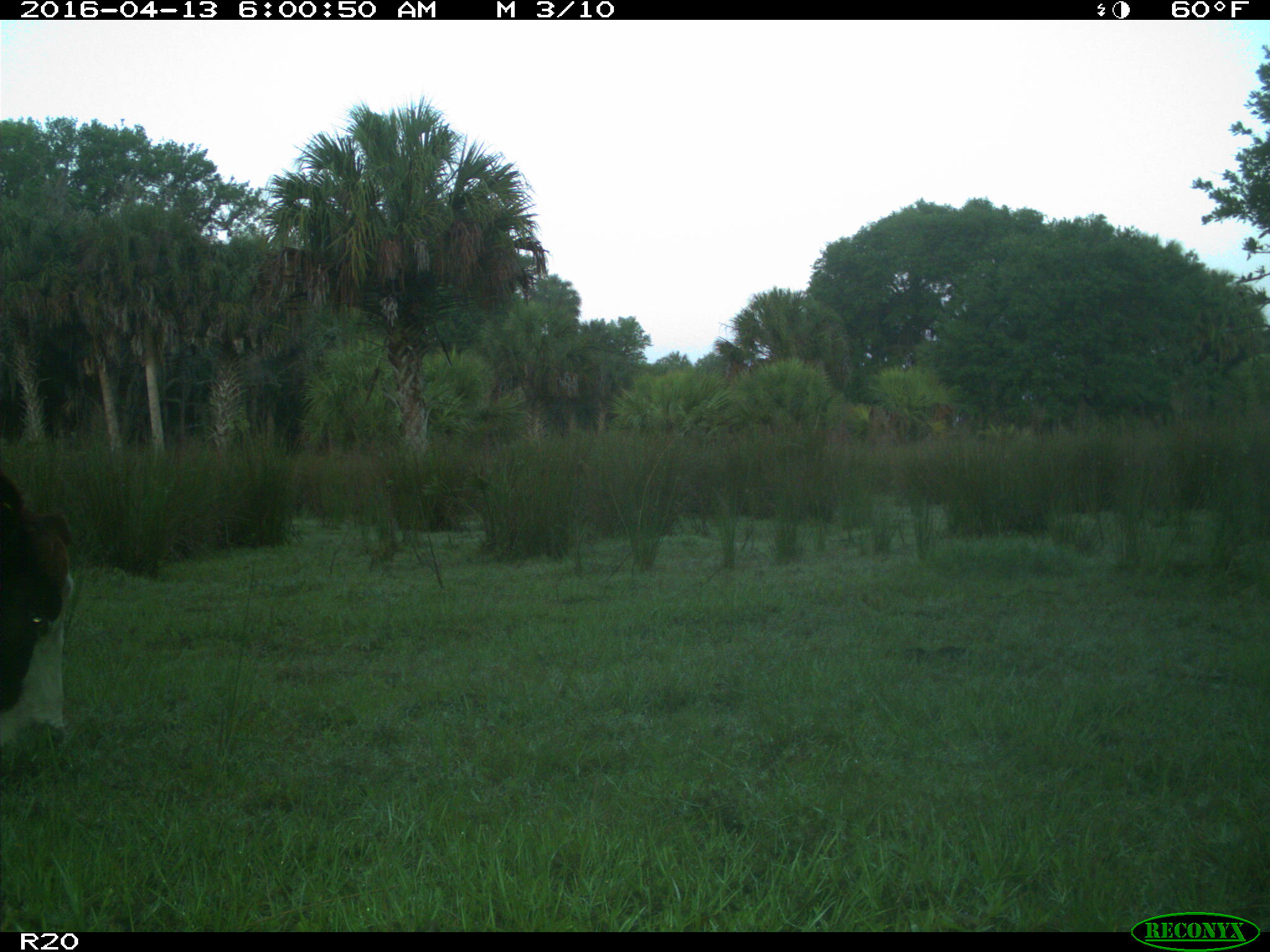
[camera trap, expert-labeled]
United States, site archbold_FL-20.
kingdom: Animalia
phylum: Chordata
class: Mammalia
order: Artiodactyla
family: Bovidae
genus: Bos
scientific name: Bos taurus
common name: domestic cow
Bos taurus (domestic cow).